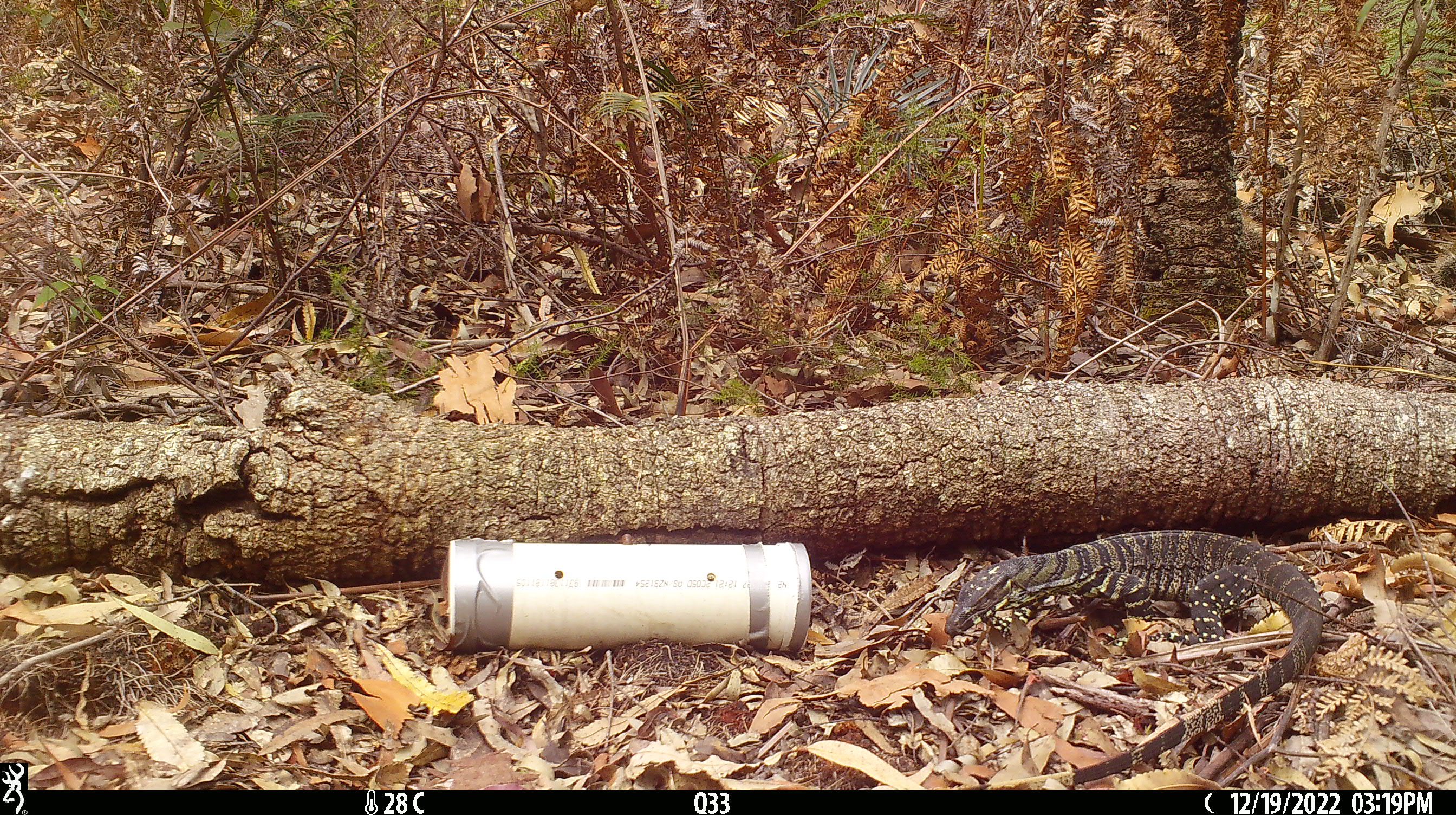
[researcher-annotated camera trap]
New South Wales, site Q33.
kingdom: Animalia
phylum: Chordata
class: Reptilia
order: Squamata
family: Varanidae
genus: Varanus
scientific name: Varanus varius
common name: lace monitor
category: goanna